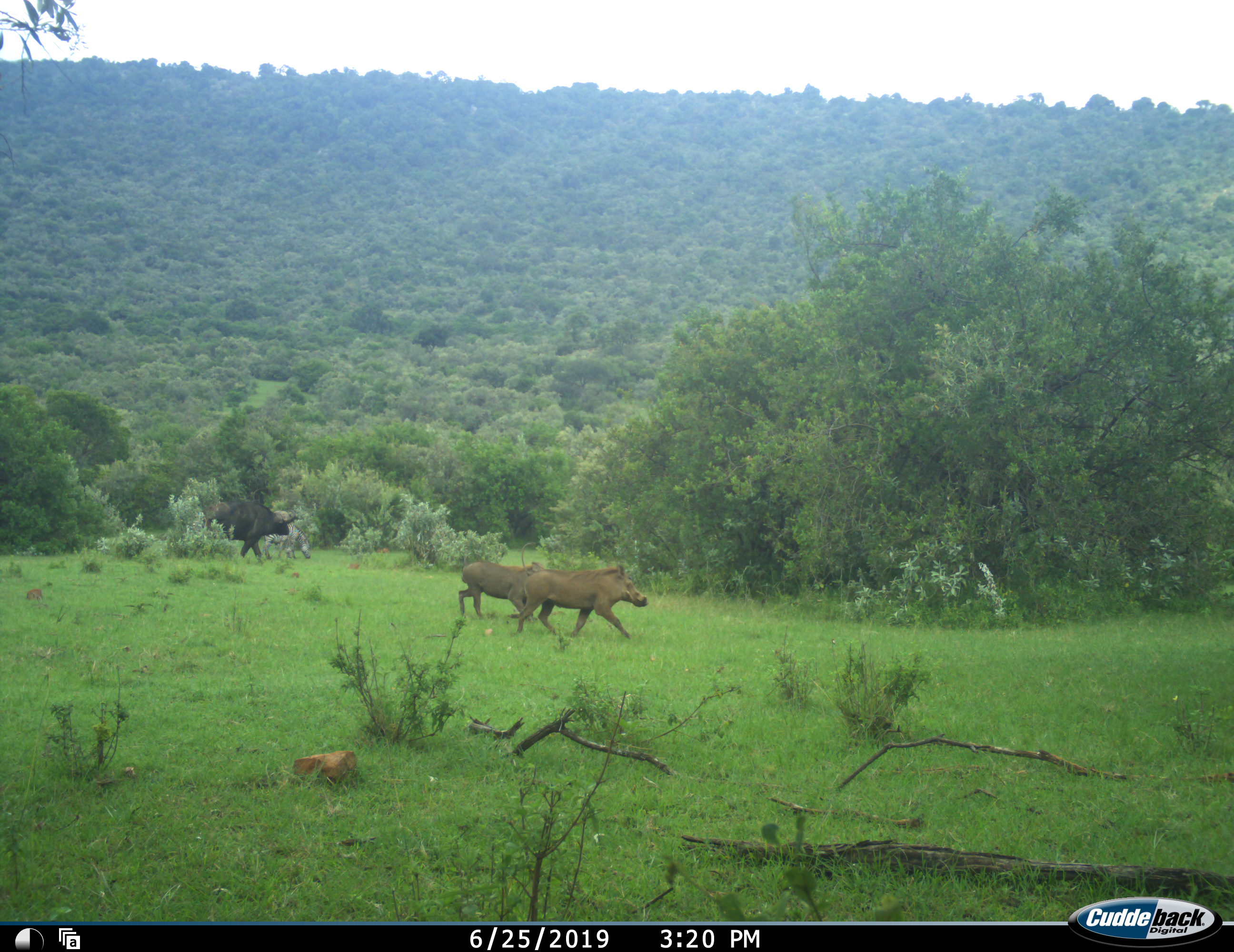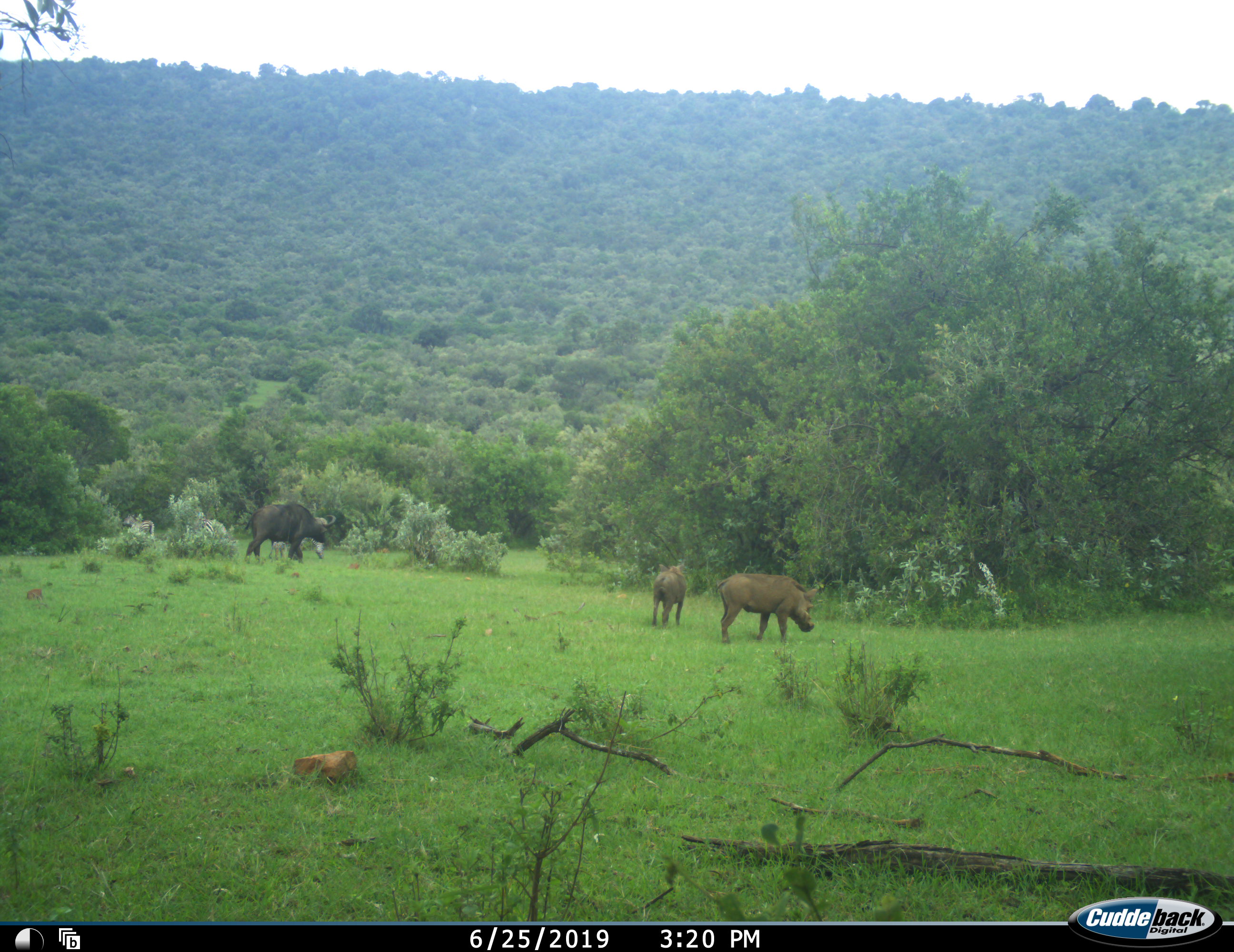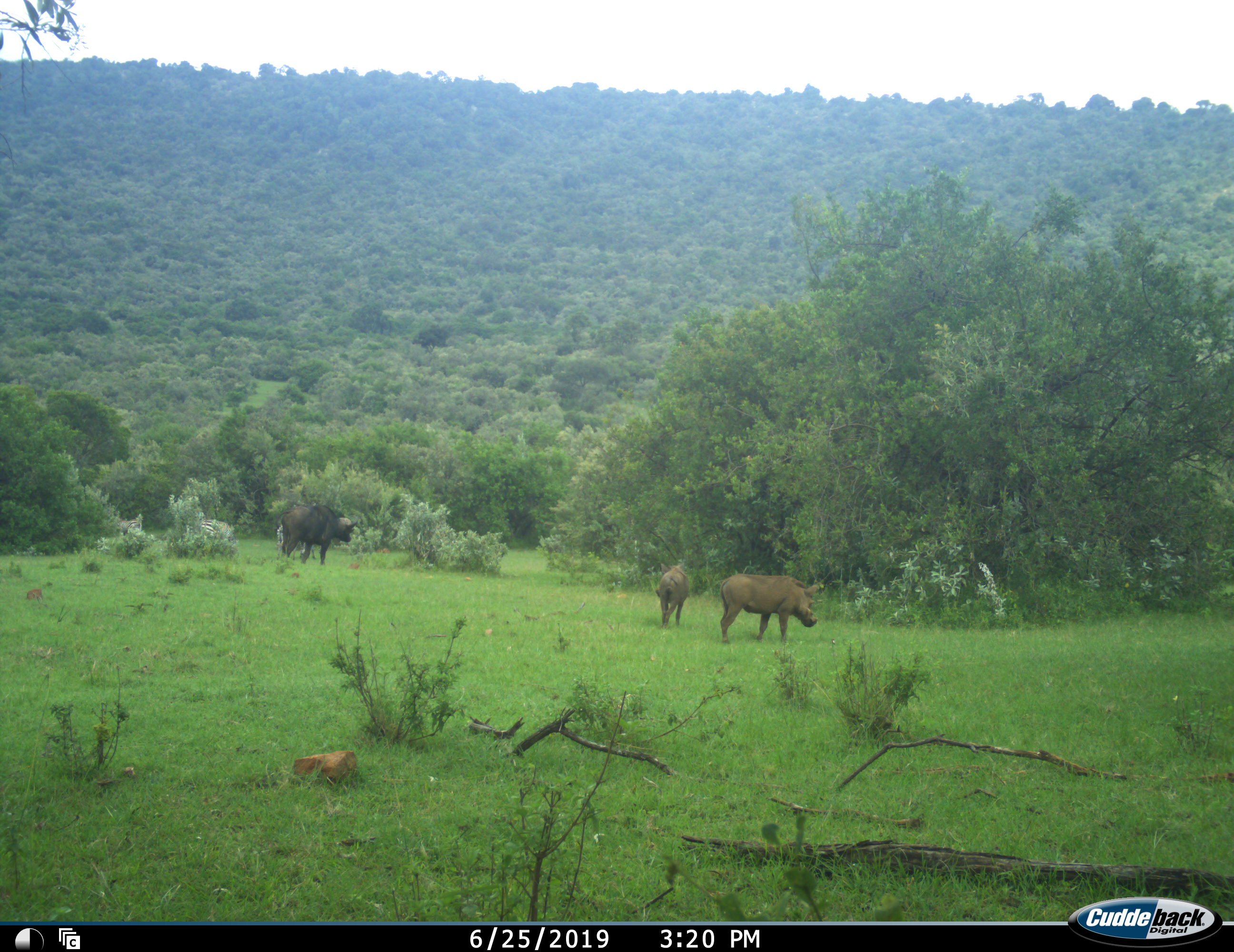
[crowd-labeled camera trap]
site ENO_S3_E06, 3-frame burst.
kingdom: Animalia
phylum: Chordata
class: Mammalia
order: Artiodactyla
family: Bovidae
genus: Syncerus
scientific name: Syncerus caffer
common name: african buffalo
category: buffalo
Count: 1.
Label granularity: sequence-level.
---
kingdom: Animalia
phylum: Chordata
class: Mammalia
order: Artiodactyla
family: Suidae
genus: Phacochoerus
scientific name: Phacochoerus africanus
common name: warthog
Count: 2.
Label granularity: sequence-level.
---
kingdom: Animalia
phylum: Chordata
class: Mammalia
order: Perissodactyla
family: Equidae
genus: Equus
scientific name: Equus quagga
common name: plains zebra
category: zebraplains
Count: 3.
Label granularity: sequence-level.